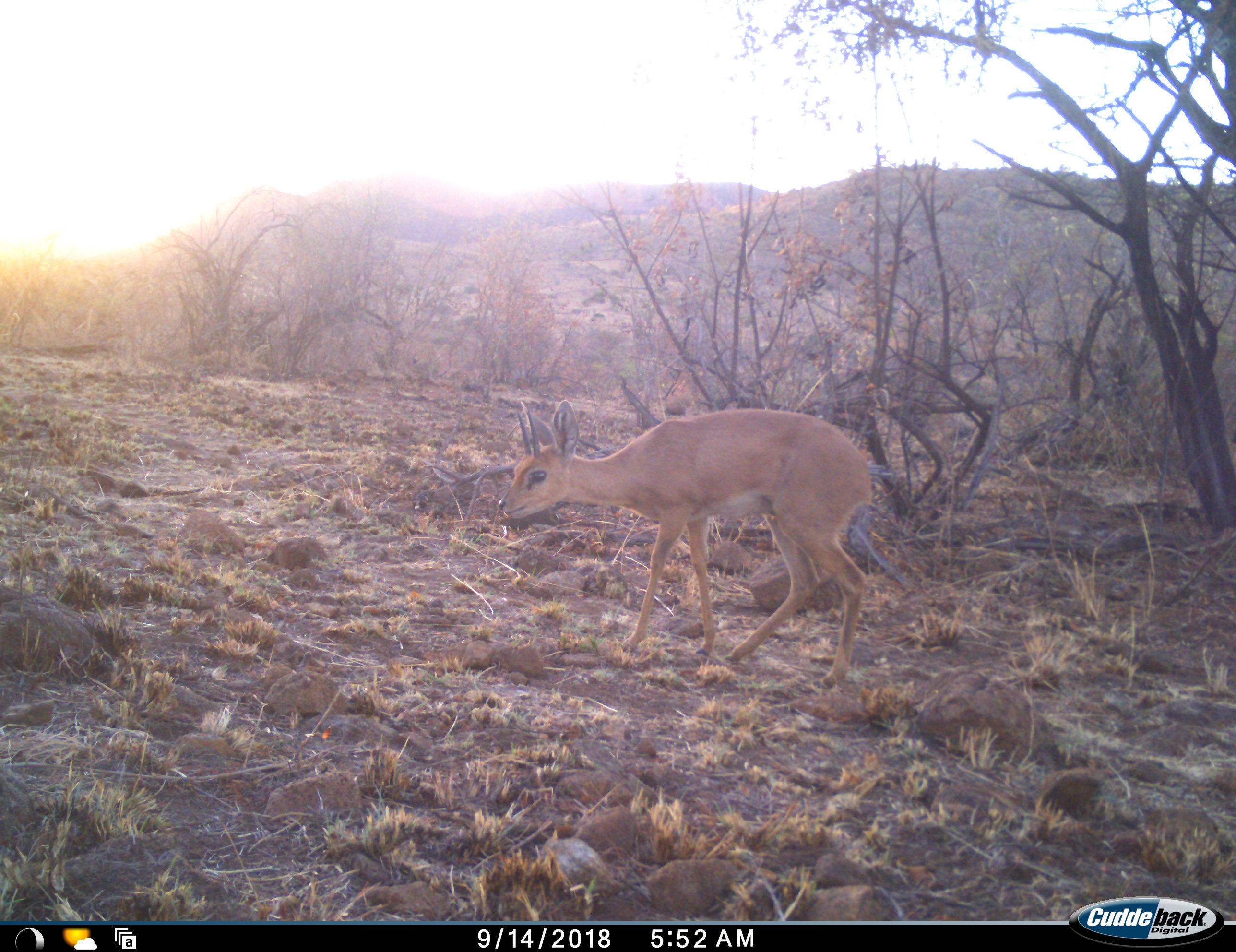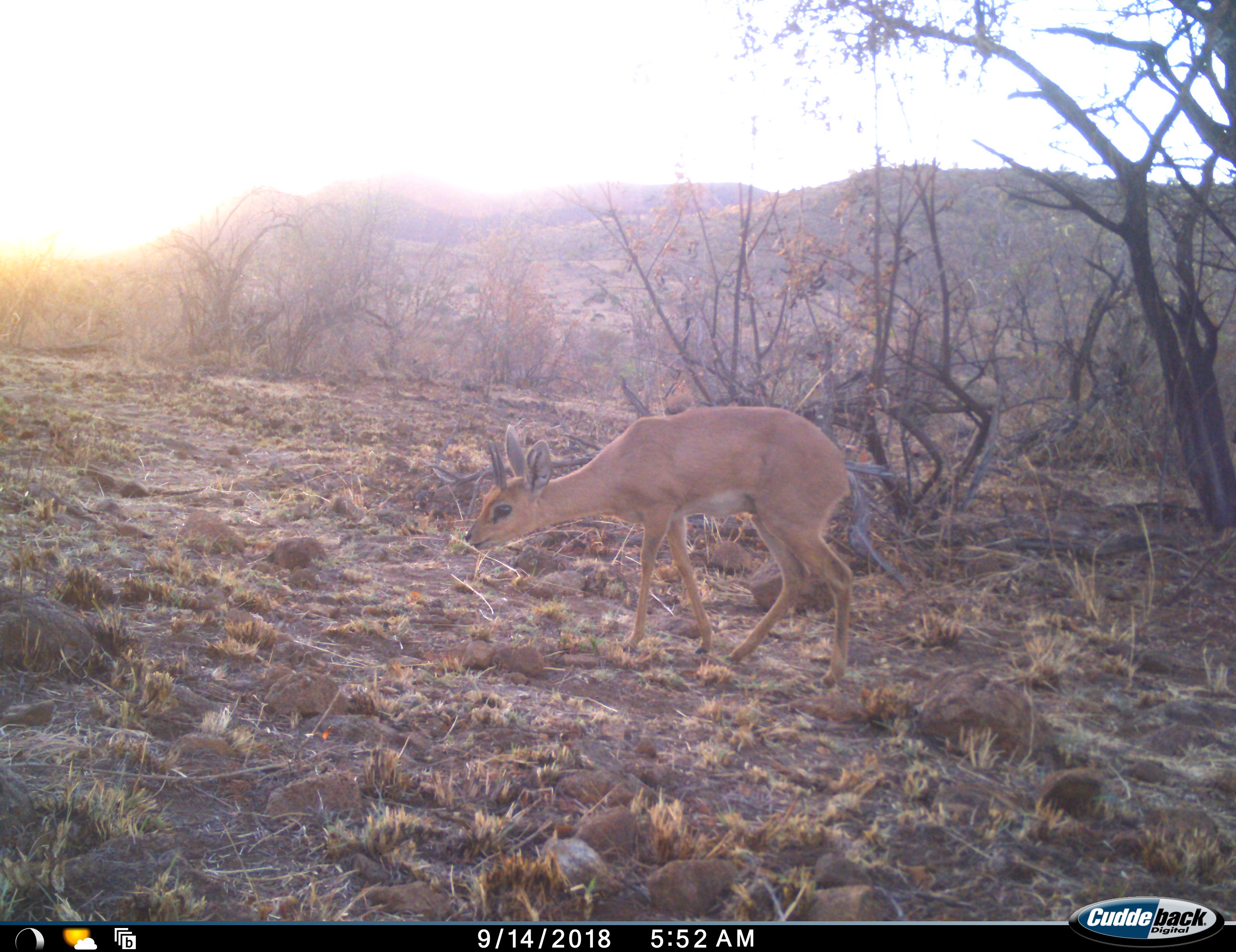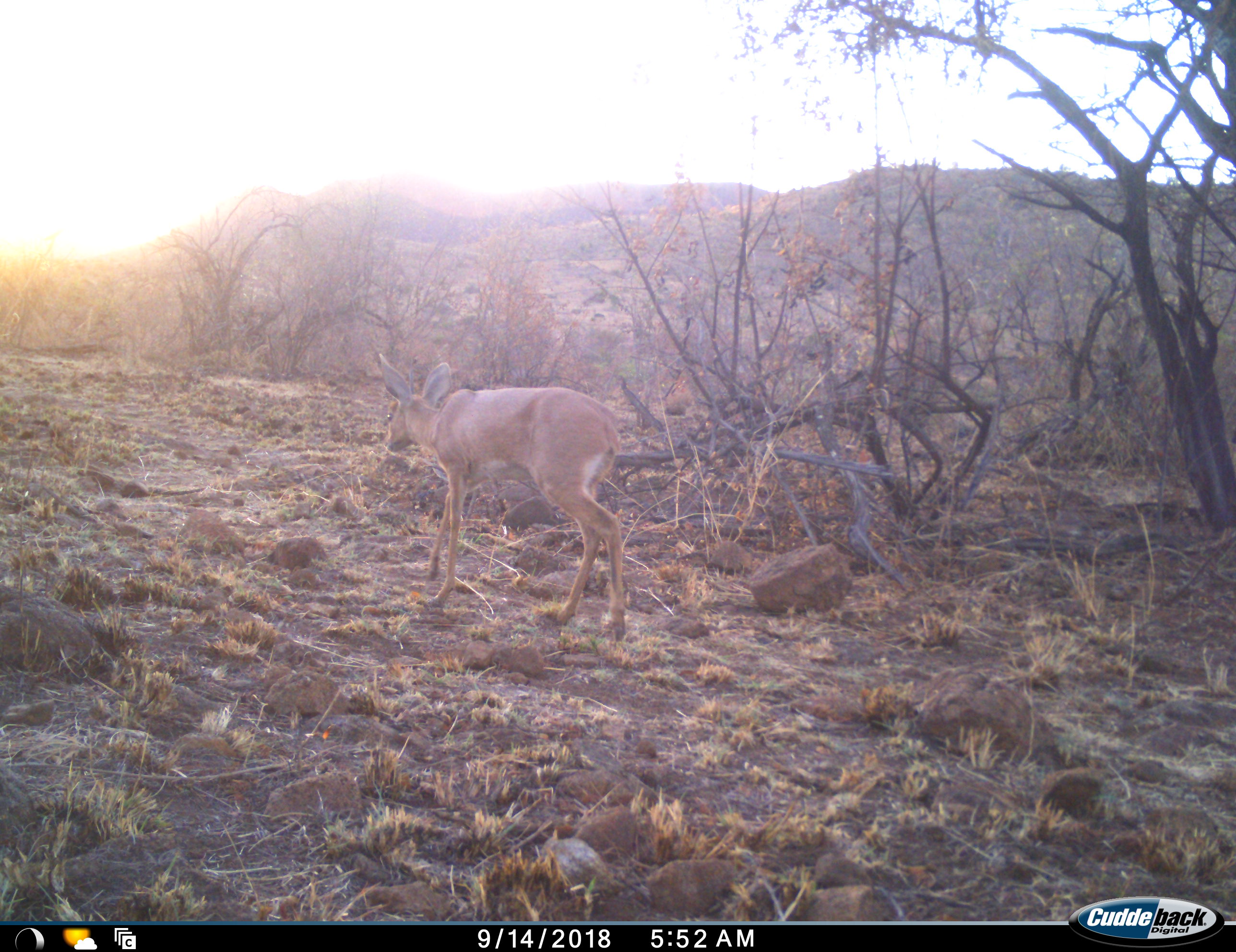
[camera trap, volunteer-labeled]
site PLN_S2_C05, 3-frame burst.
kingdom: Animalia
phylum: Chordata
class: Mammalia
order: Artiodactyla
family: Bovidae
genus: Raphicerus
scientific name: Raphicerus campestris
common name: steenbok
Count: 1.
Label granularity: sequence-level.